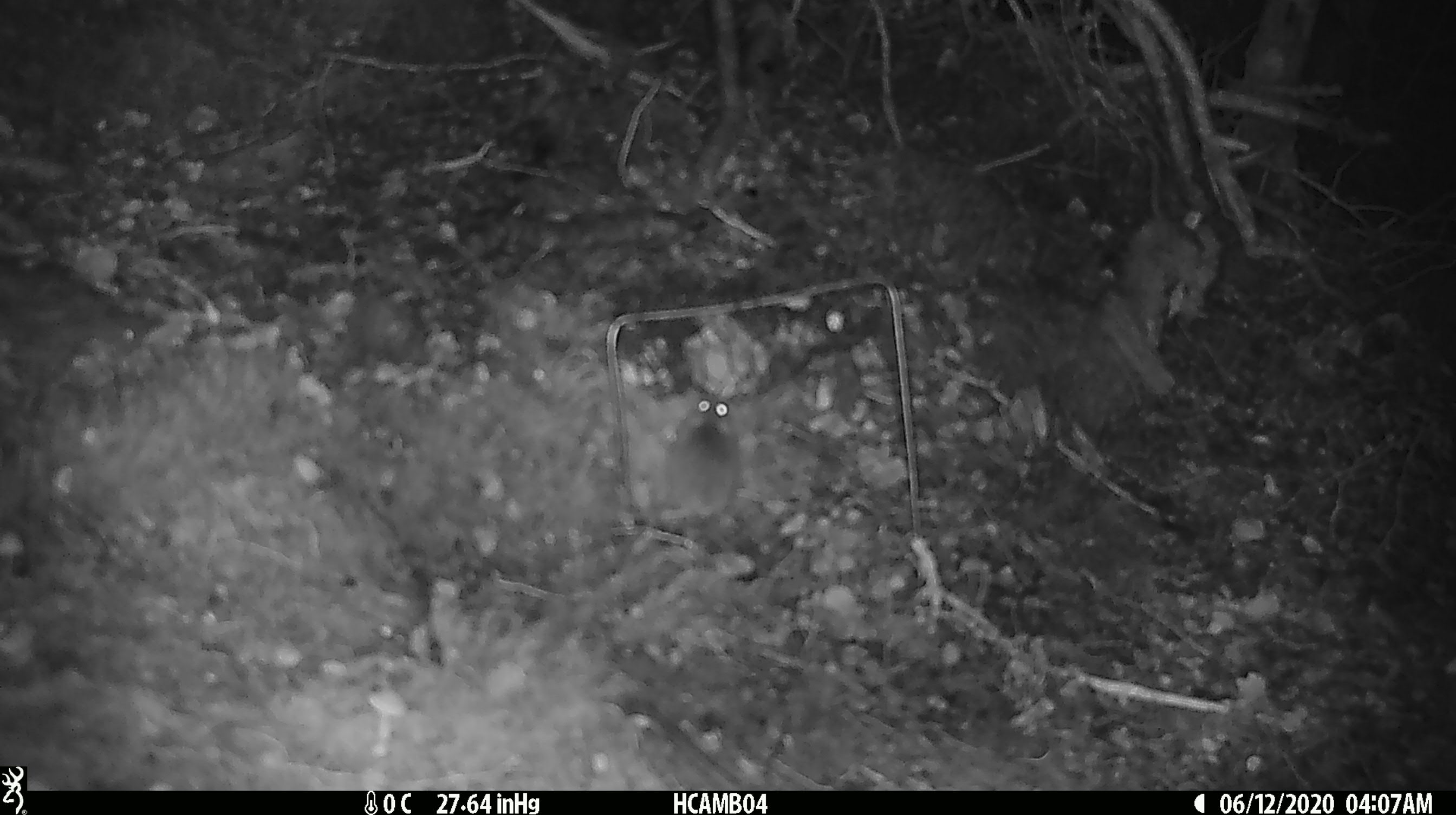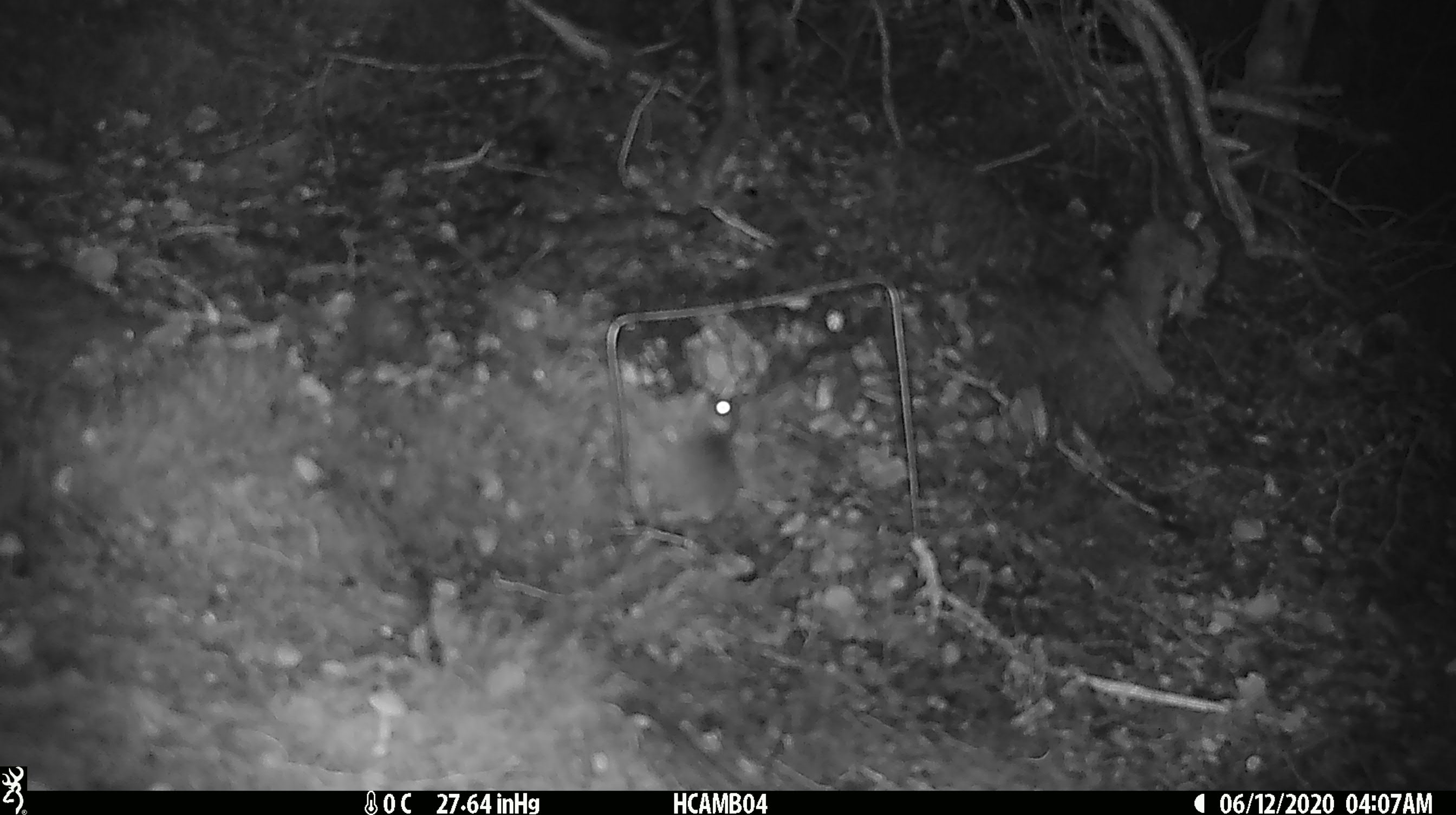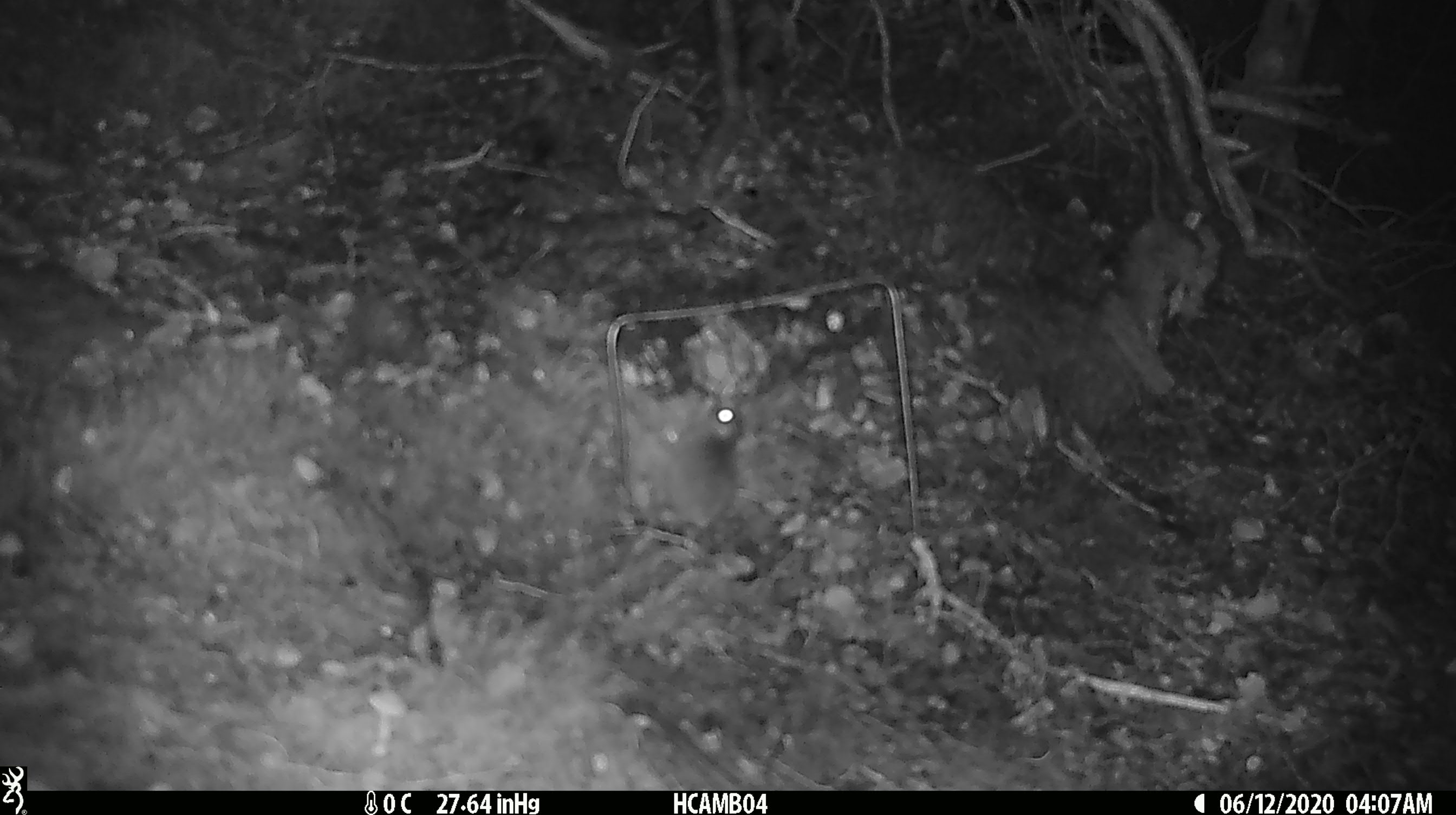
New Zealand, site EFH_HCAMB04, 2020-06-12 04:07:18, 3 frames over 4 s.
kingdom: Animalia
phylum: Chordata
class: Mammalia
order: Rodentia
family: Muridae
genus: Mus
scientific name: Mus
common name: mouse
Mouse (Mus).